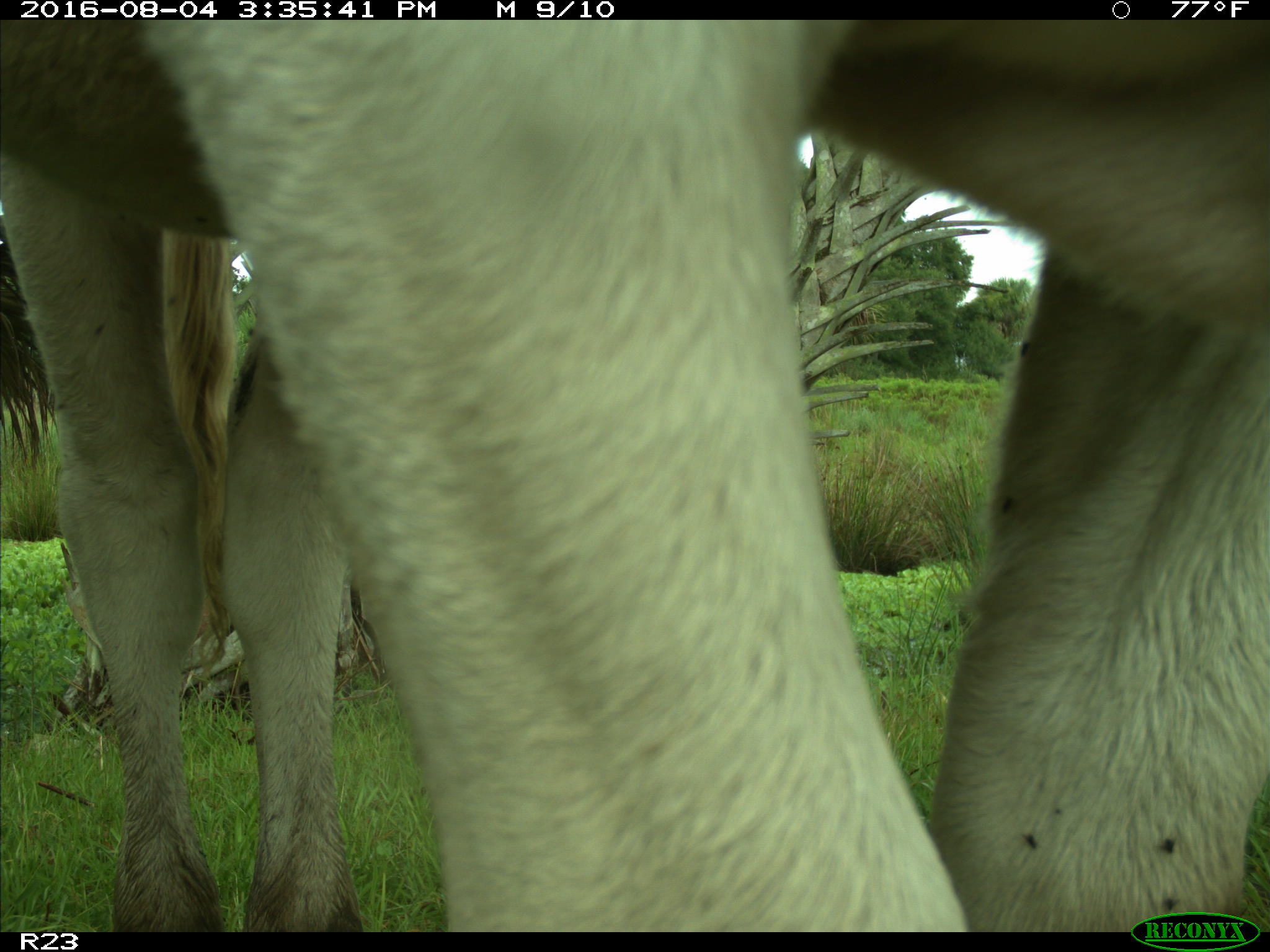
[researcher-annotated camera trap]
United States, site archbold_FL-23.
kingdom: Animalia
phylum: Chordata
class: Mammalia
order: Artiodactyla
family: Bovidae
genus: Bos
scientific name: Bos taurus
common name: domestic cow